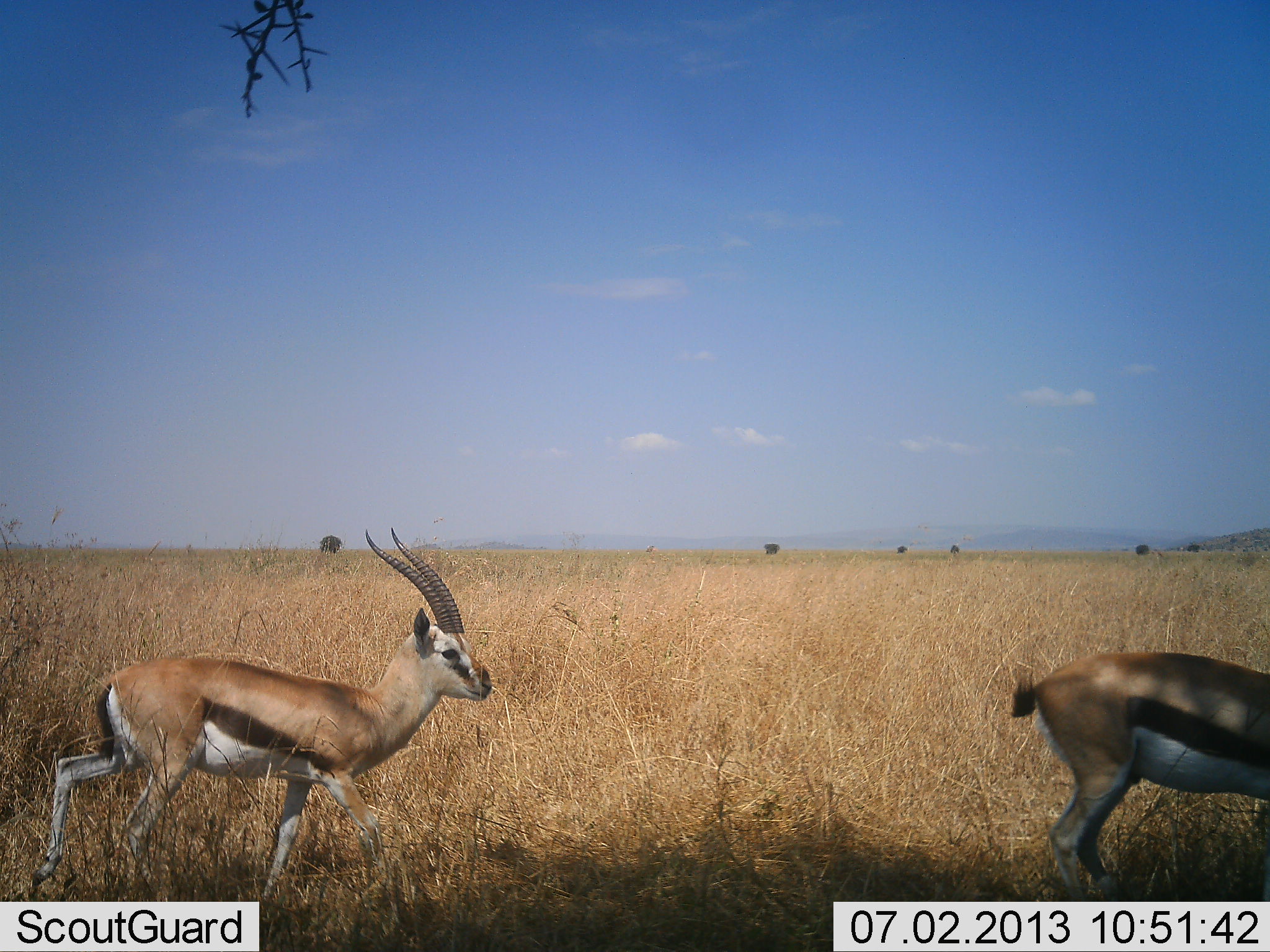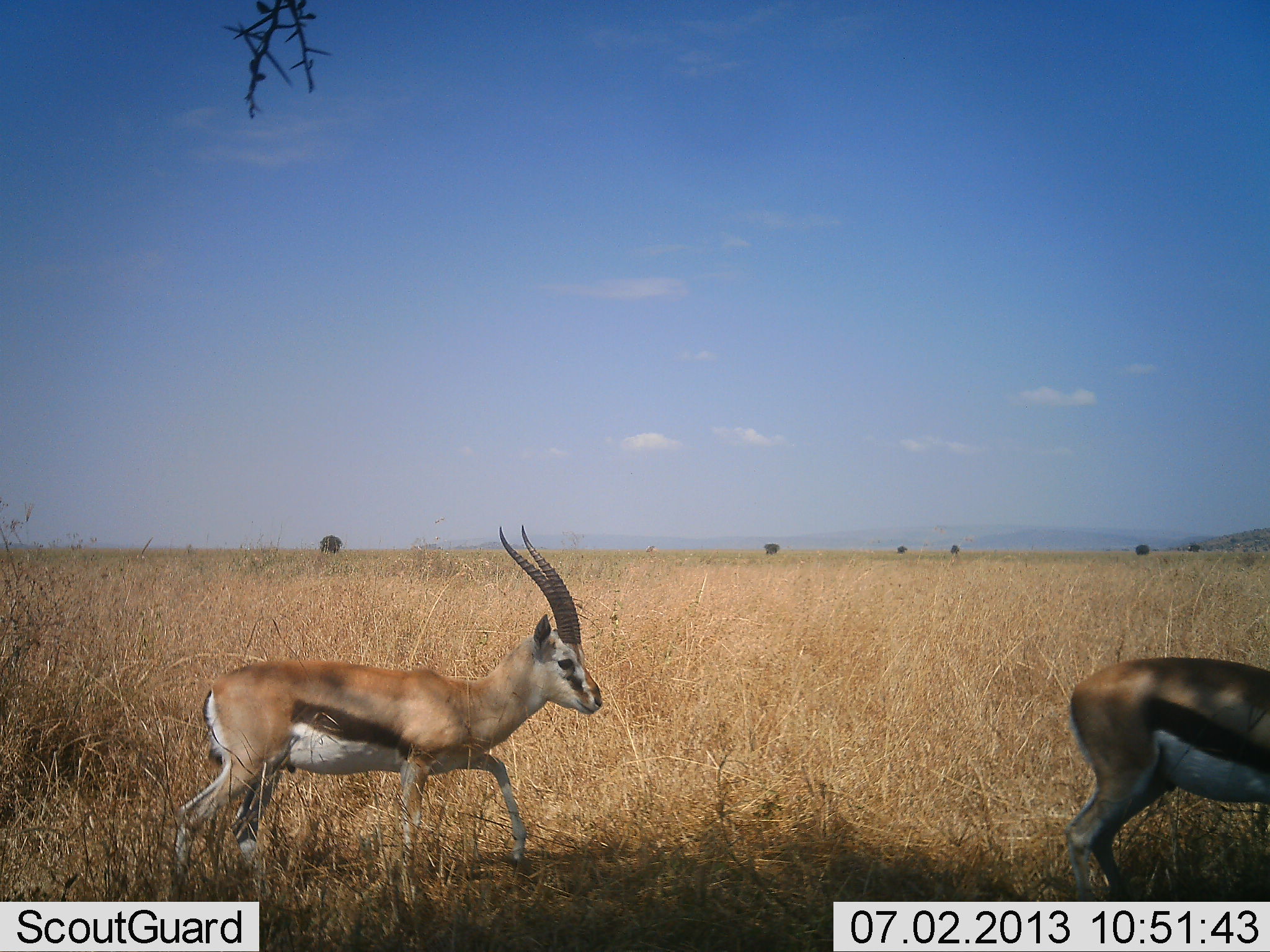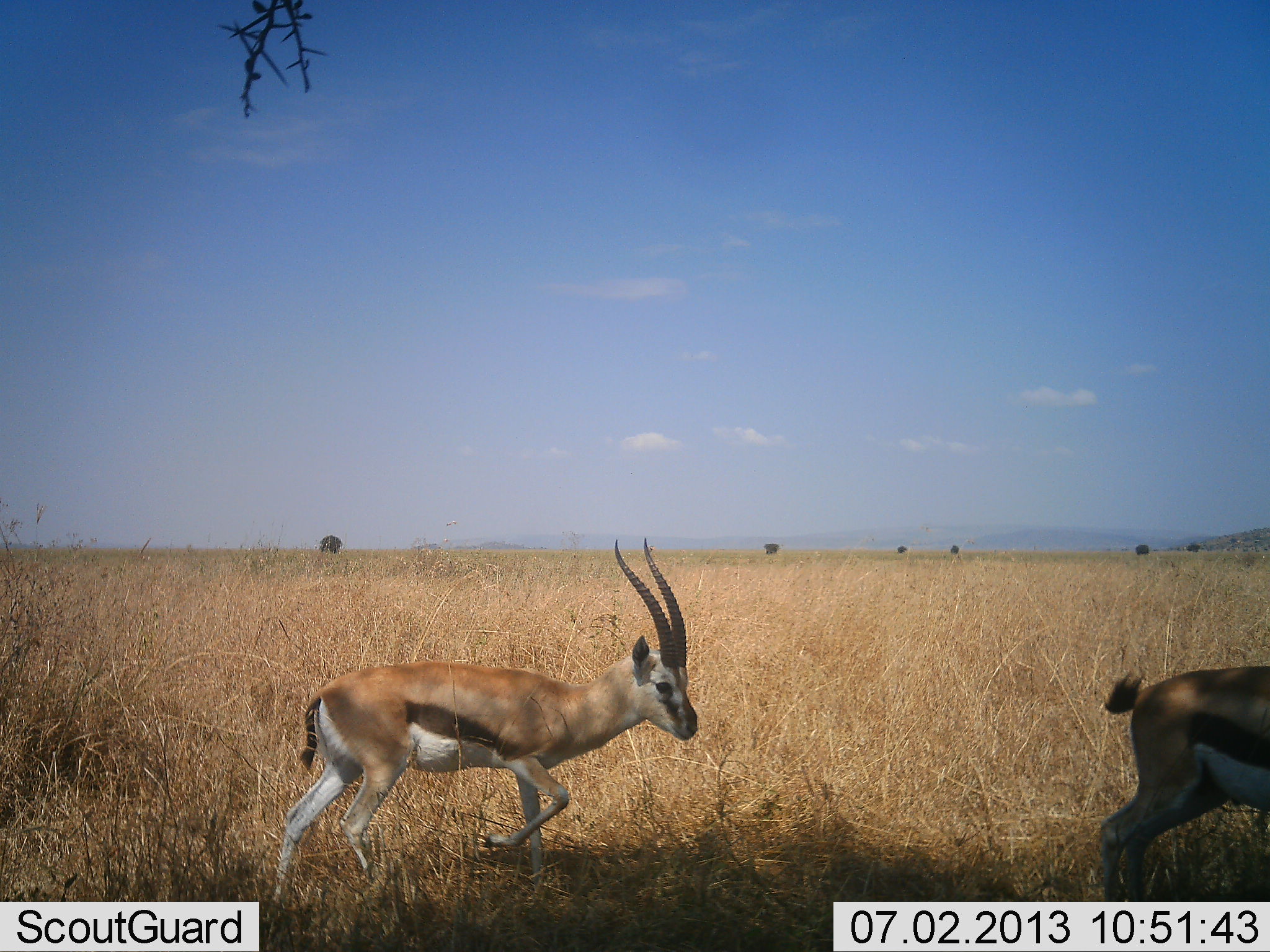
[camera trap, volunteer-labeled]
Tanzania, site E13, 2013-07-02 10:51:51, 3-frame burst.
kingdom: Animalia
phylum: Chordata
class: Mammalia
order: Artiodactyla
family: Bovidae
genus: Eudorcas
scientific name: Eudorcas thomsonii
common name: thomson's gazelle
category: gazellethomsons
Gazellethomsons (thomson's gazelle) (Eudorcas thomsonii), count 2. Behavior (volunteer vote fractions): standing 13%, resting 0%, moving 100%, interacting 0%. Young present (vote fraction): 0%. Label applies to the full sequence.